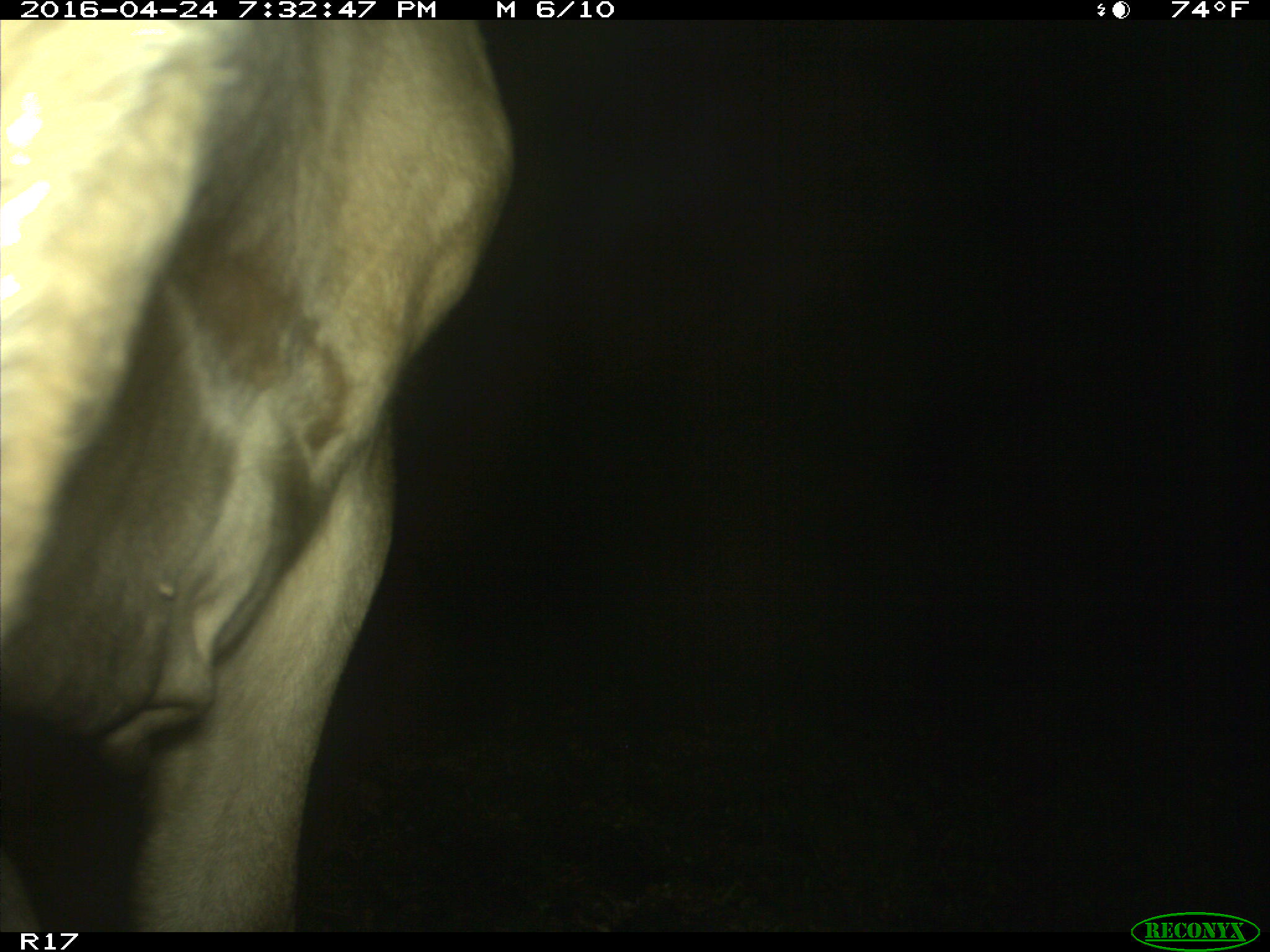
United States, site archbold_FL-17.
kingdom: Animalia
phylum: Chordata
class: Mammalia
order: Artiodactyla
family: Bovidae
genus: Bos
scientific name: Bos taurus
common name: domestic cow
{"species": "Bos taurus (domestic cow)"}